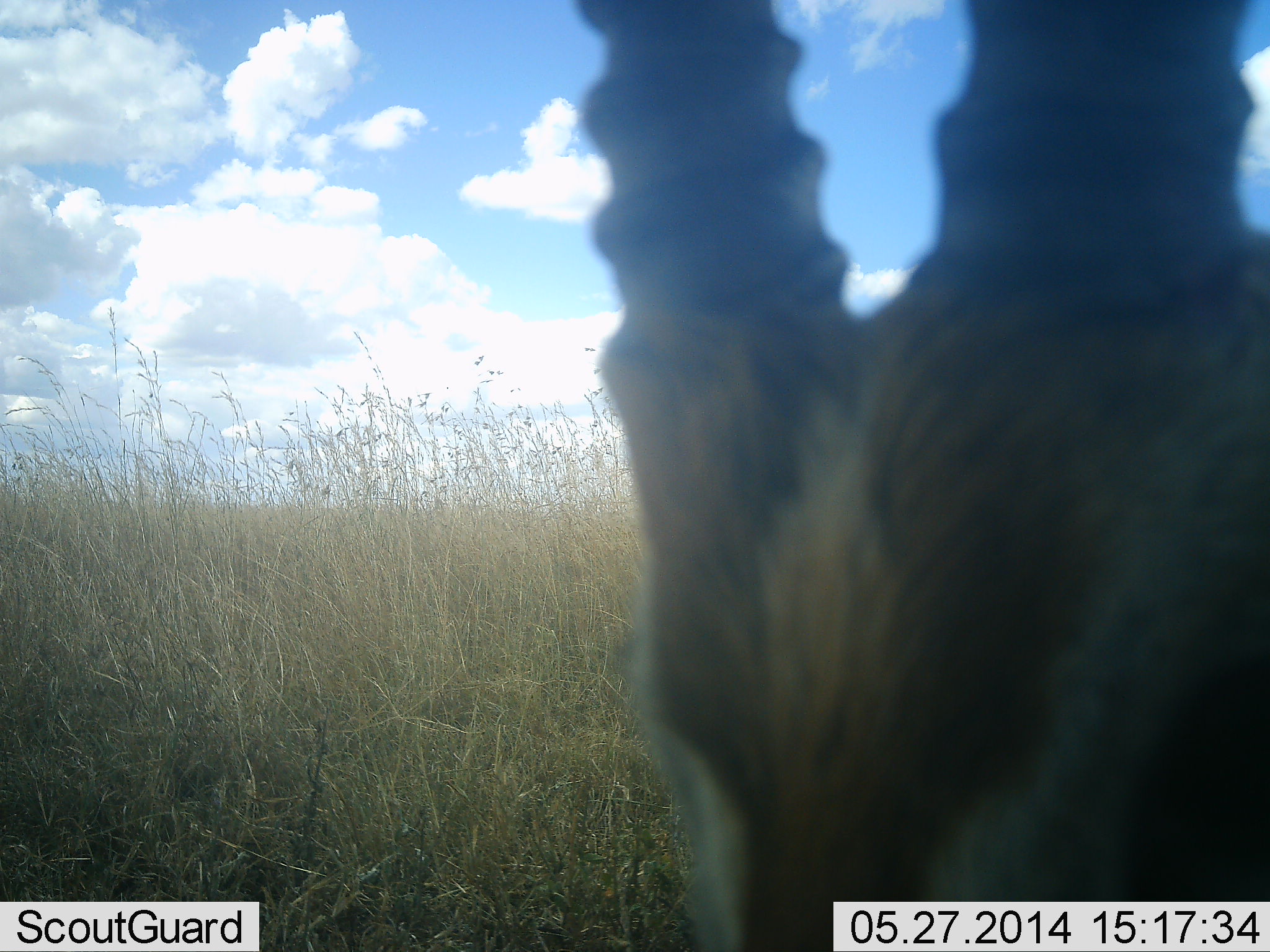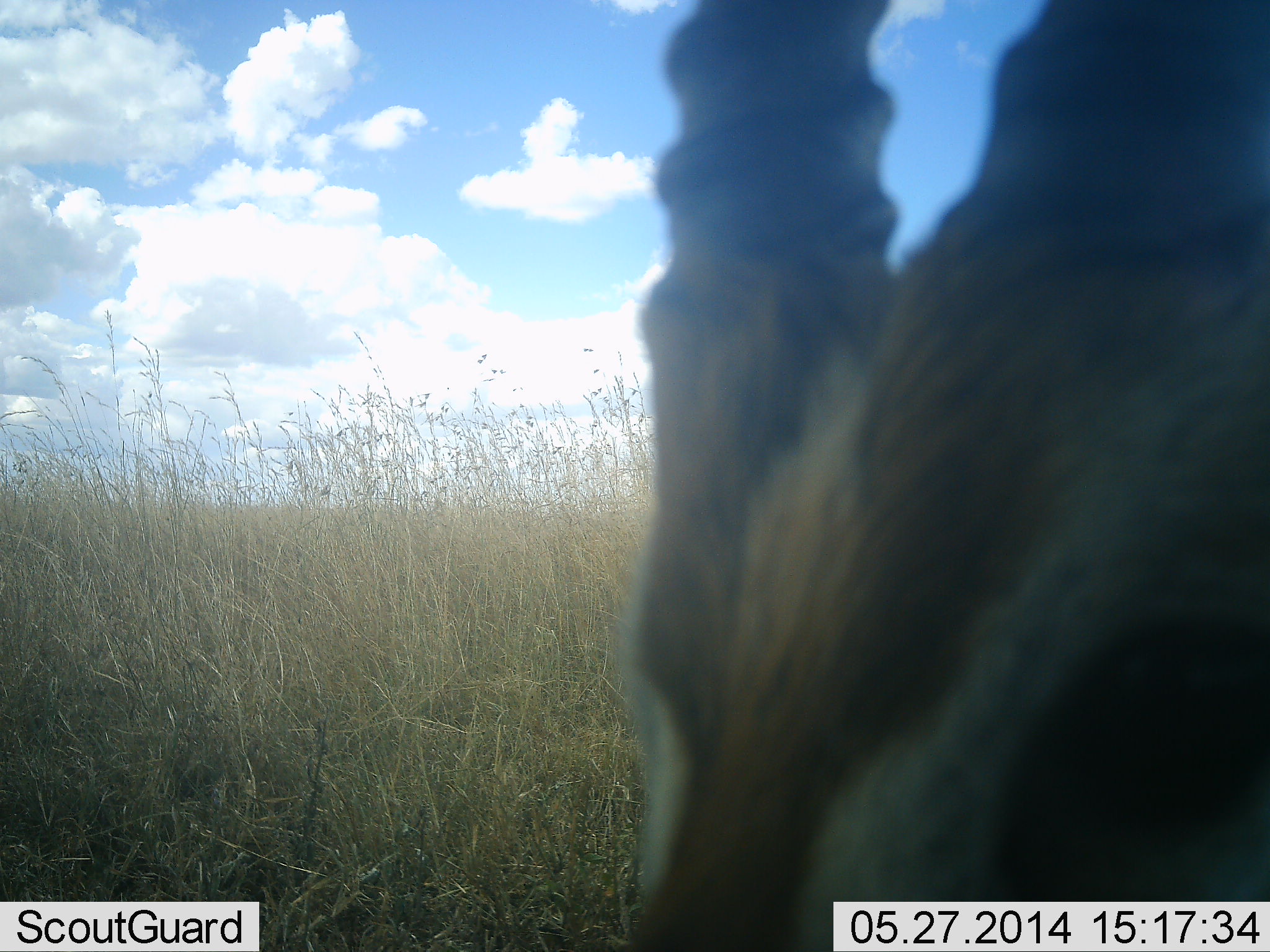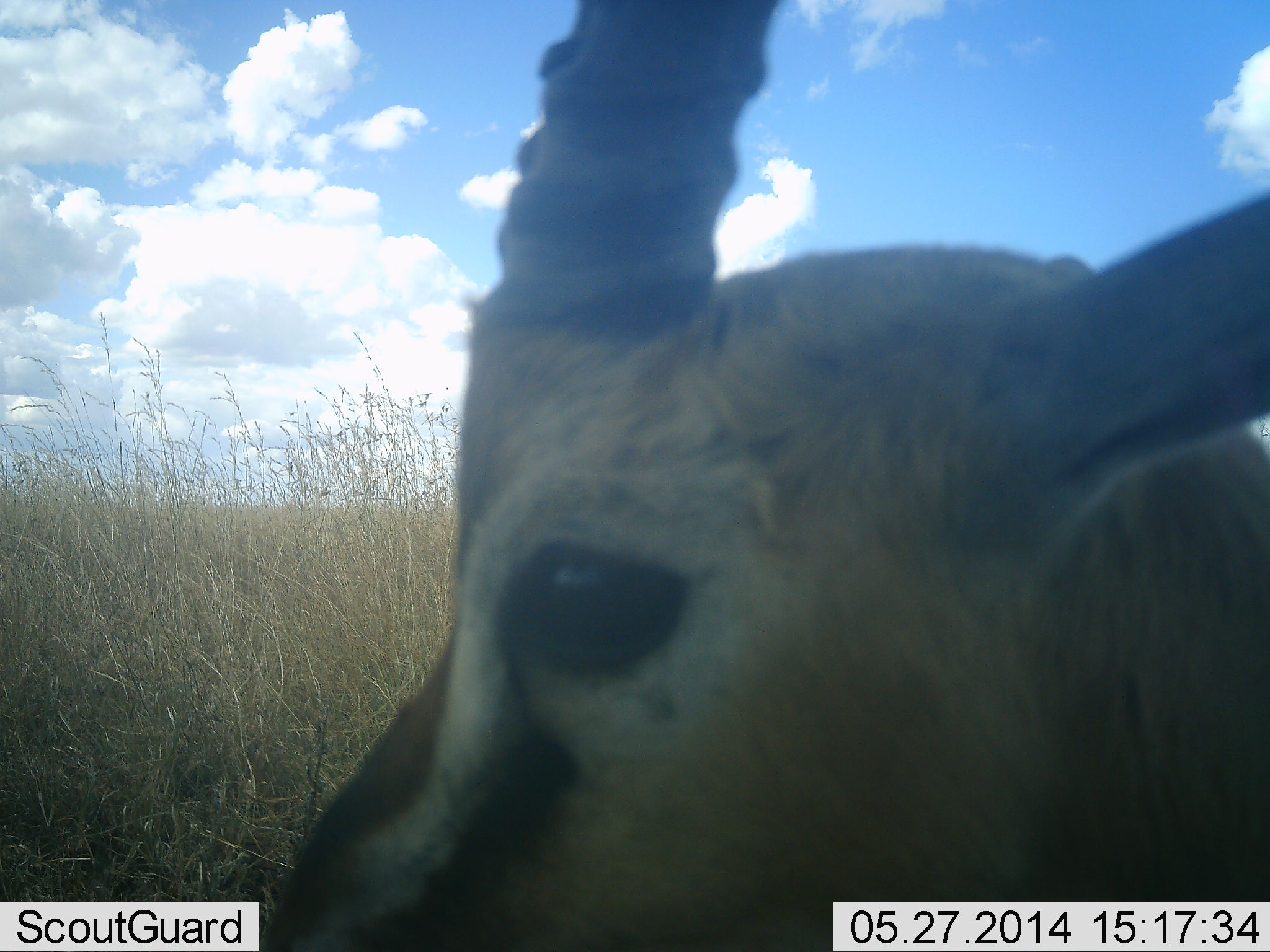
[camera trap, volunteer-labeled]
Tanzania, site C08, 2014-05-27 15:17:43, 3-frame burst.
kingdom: Animalia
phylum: Chordata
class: Mammalia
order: Artiodactyla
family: Bovidae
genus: Eudorcas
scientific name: Eudorcas thomsonii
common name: thomson's gazelle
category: gazellethomsons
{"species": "gazellethomsons (thomson's gazelle) (Eudorcas thomsonii)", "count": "1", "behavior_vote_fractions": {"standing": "70%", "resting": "10%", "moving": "0%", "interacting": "0%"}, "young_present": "0%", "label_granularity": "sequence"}